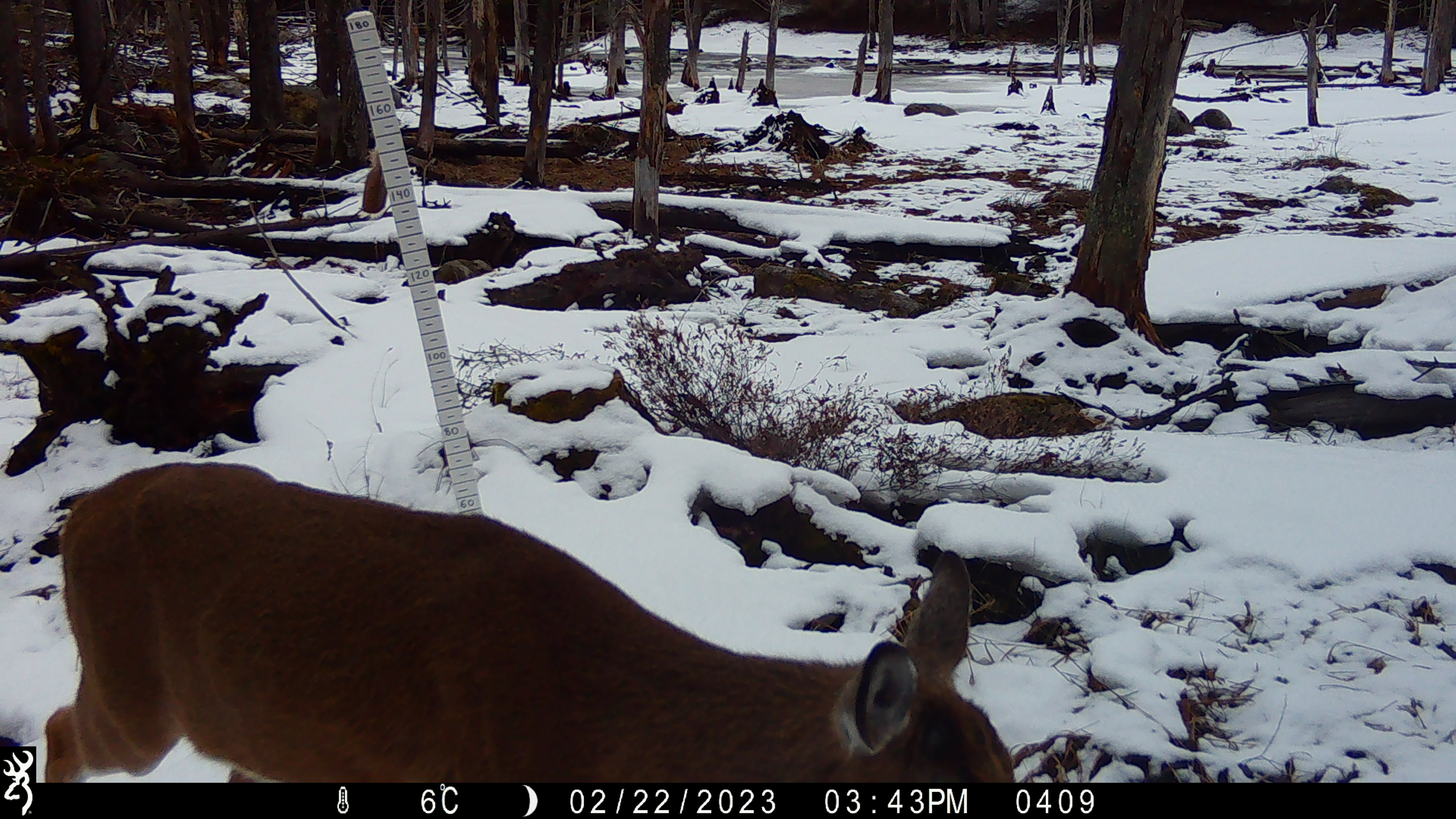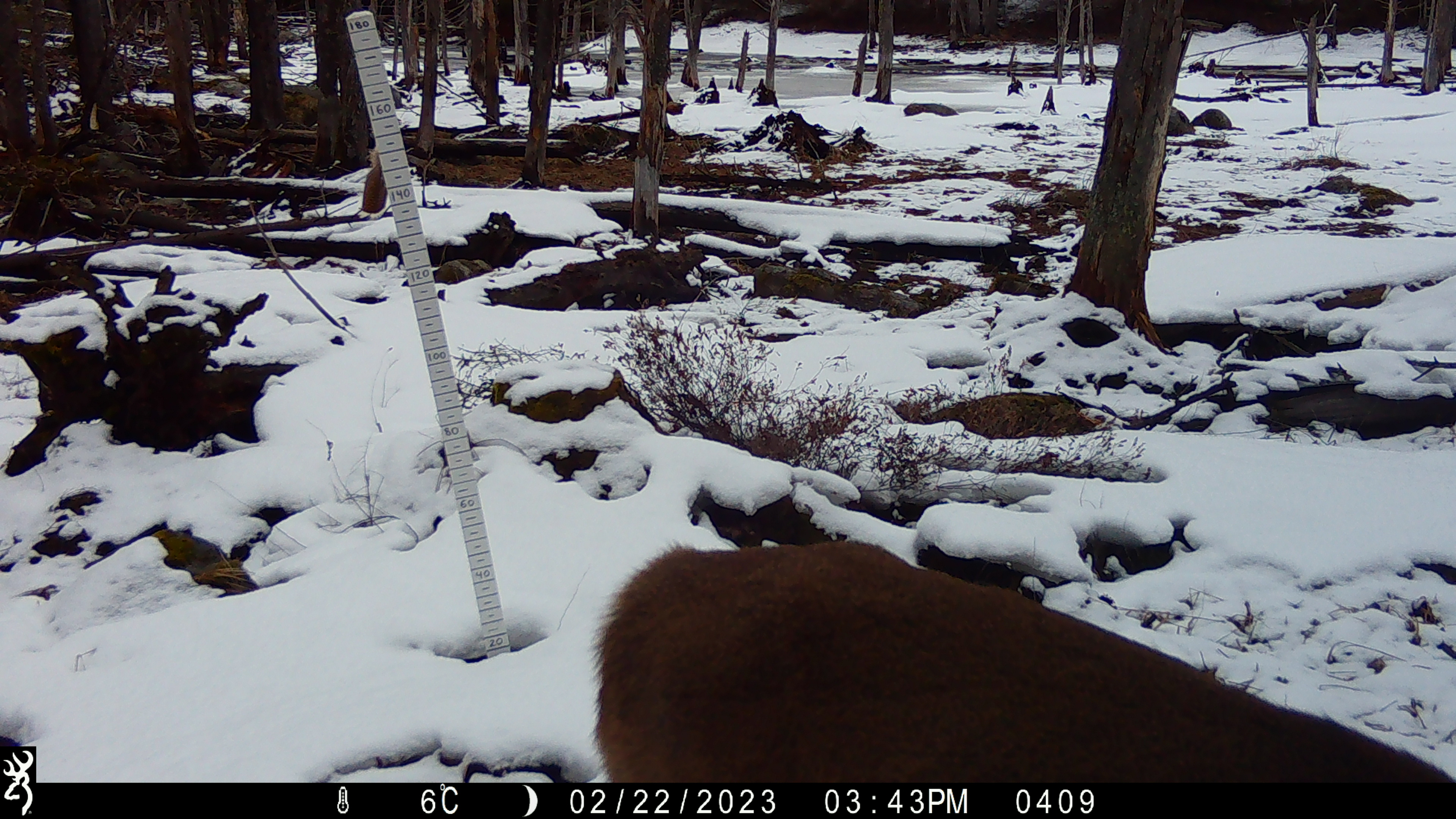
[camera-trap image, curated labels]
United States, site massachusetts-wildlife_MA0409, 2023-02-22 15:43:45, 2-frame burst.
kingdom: Animalia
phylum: Chordata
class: Mammalia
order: Artiodactyla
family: Cervidae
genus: Odocoileus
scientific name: Odocoileus virginianus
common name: white-tailed deer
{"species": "white-tailed deer (Odocoileus virginianus)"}